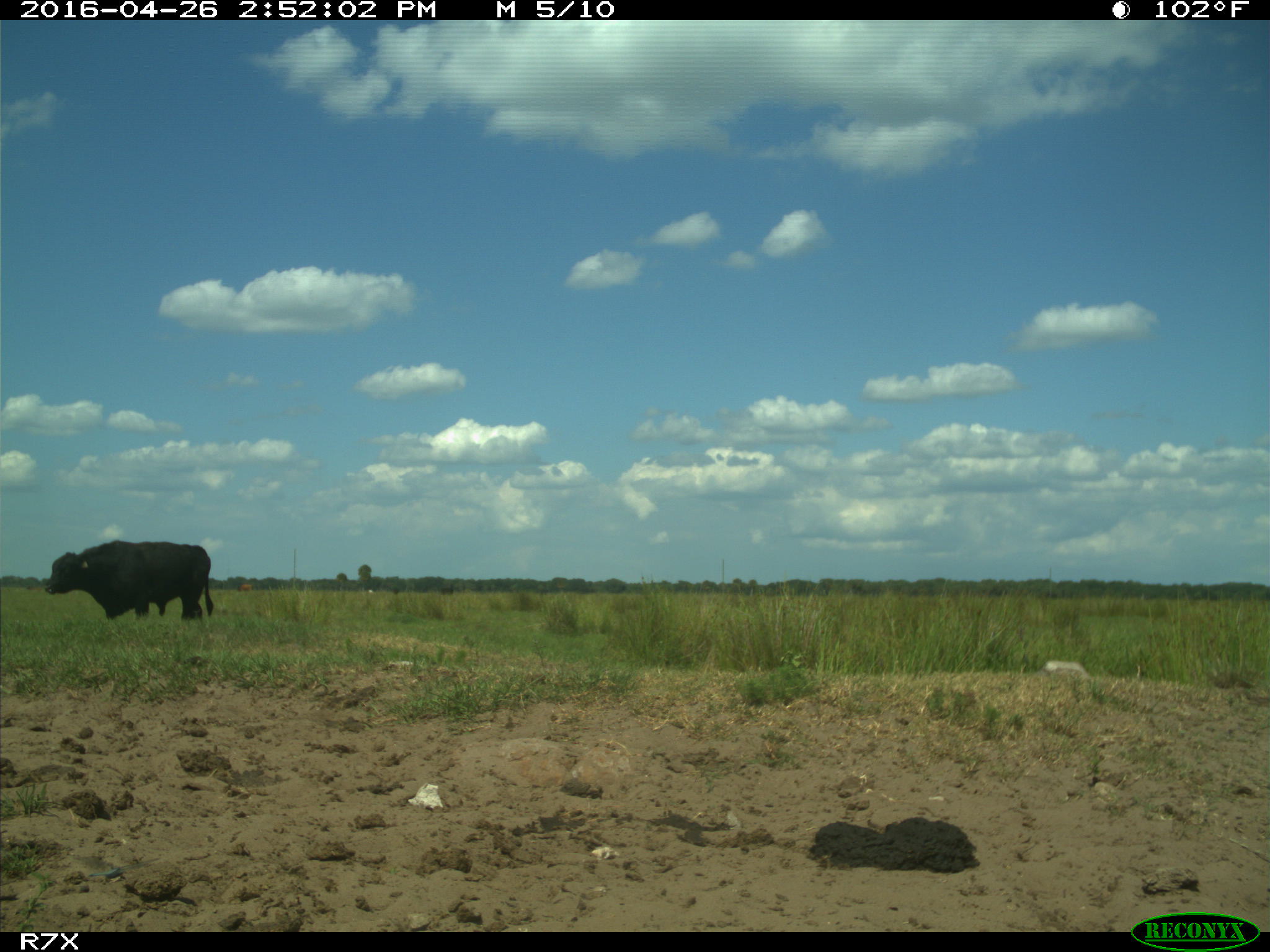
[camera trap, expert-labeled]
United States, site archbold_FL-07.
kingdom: Animalia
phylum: Chordata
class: Mammalia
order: Artiodactyla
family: Bovidae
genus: Bos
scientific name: Bos taurus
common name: domestic cow